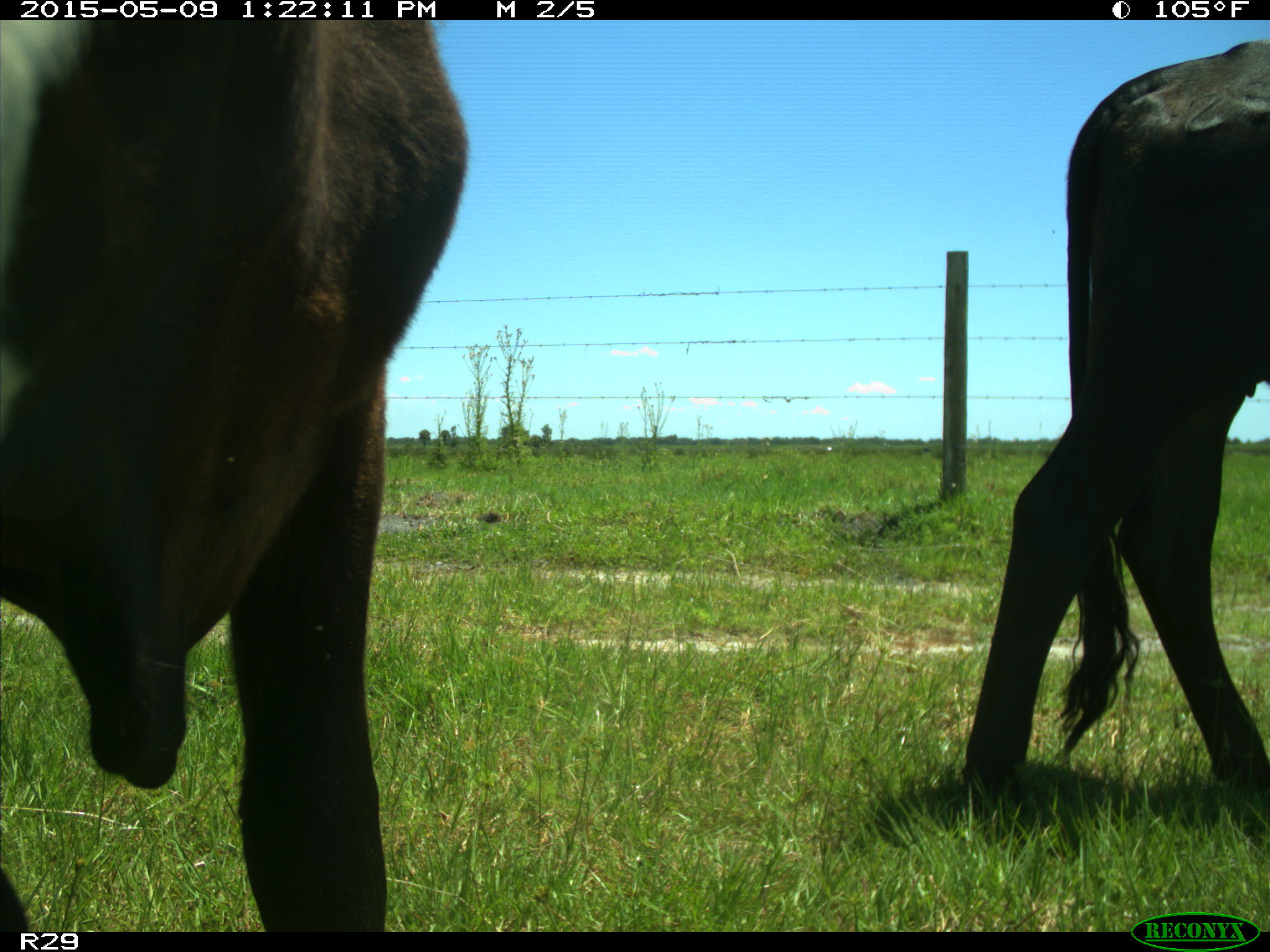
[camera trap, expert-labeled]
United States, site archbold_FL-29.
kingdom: Animalia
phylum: Chordata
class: Mammalia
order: Artiodactyla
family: Bovidae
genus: Bos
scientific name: Bos taurus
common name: domestic cow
Bos taurus (domestic cow).